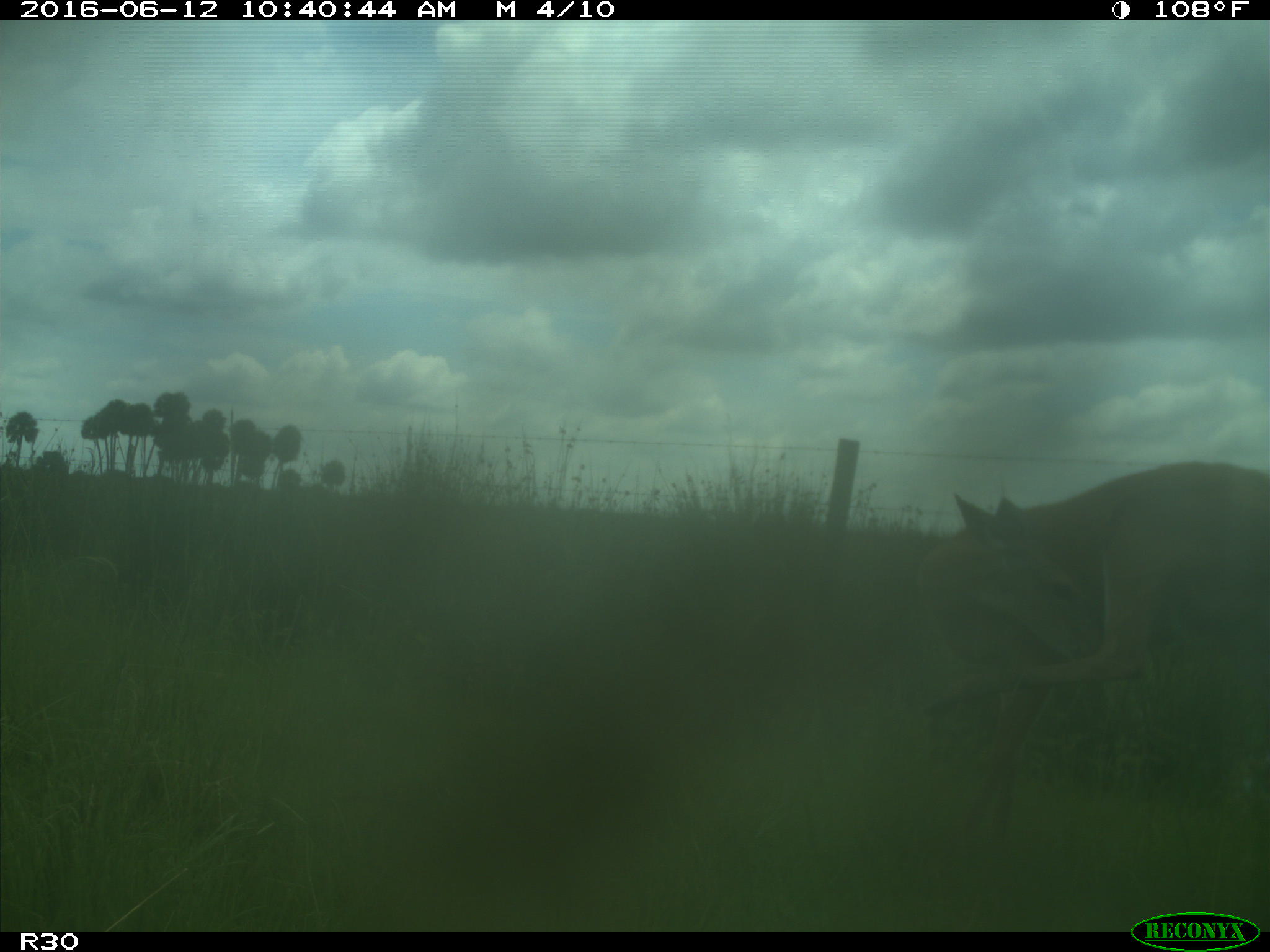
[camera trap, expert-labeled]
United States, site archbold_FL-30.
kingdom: Animalia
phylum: Chordata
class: Mammalia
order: Artiodactyla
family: Cervidae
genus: Odocoileus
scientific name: Odocoileus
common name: deer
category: unidentified deer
Unidentified deer (deer) (Odocoileus).